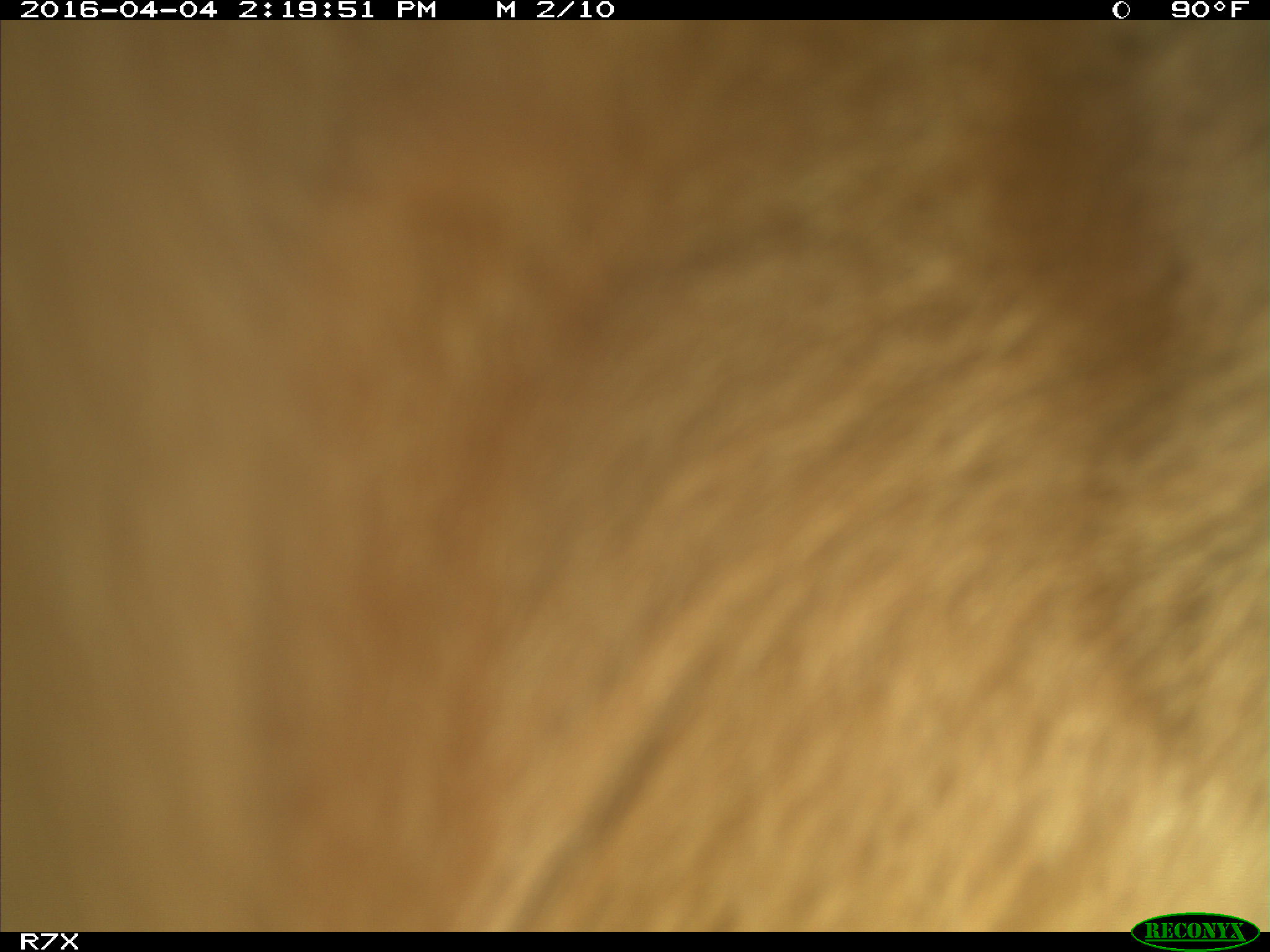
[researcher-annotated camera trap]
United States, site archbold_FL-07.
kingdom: Animalia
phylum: Chordata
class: Mammalia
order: Artiodactyla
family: Bovidae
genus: Bos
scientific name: Bos taurus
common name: domestic cow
Bos taurus (domestic cow).